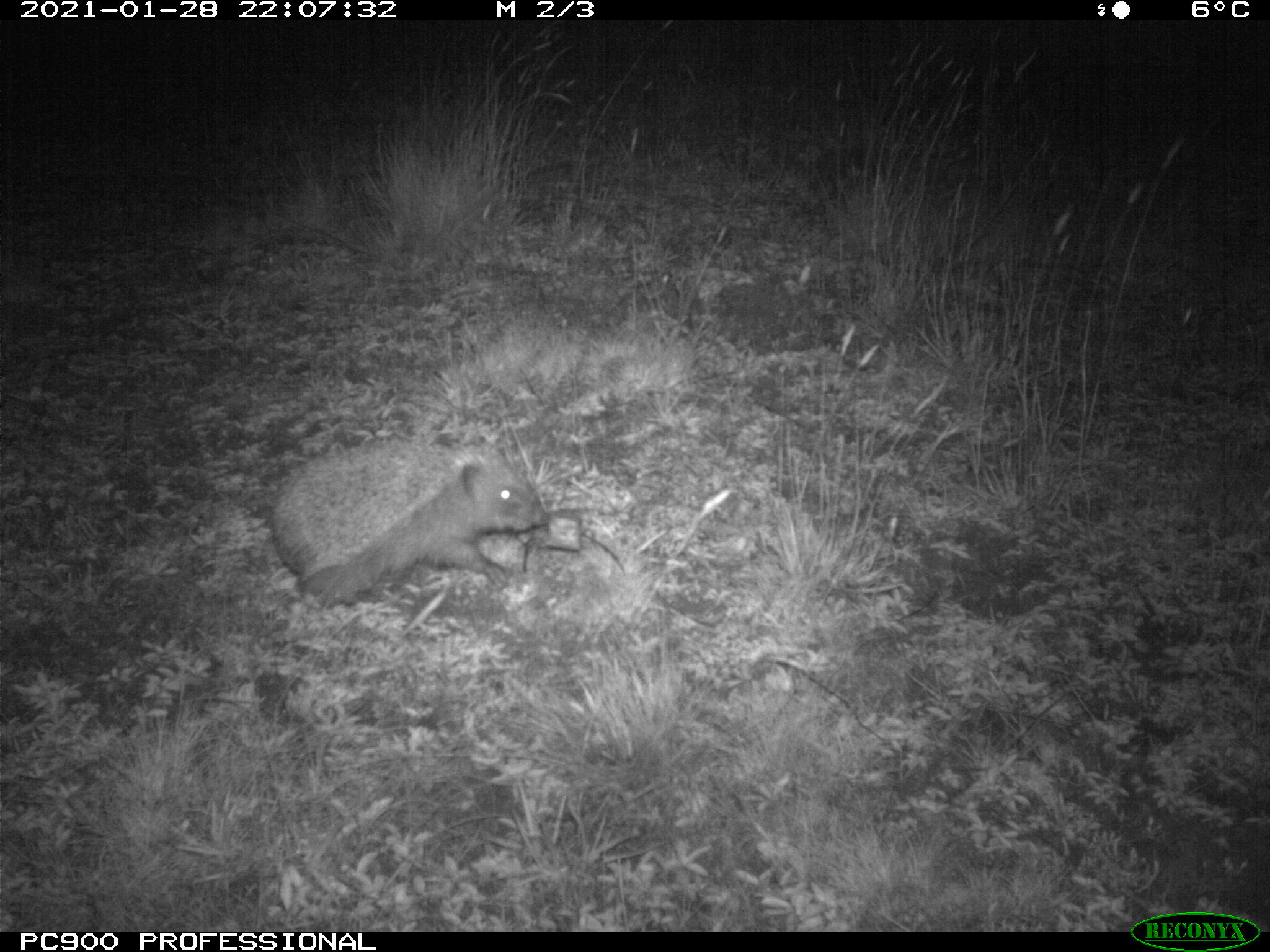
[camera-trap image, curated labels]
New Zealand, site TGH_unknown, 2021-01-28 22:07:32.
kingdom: Animalia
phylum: Chordata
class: Mammalia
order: Eulipotyphla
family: Erinaceidae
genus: Erinaceus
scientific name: Erinaceus europaeus europaeus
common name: european hedgehog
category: hedgehog